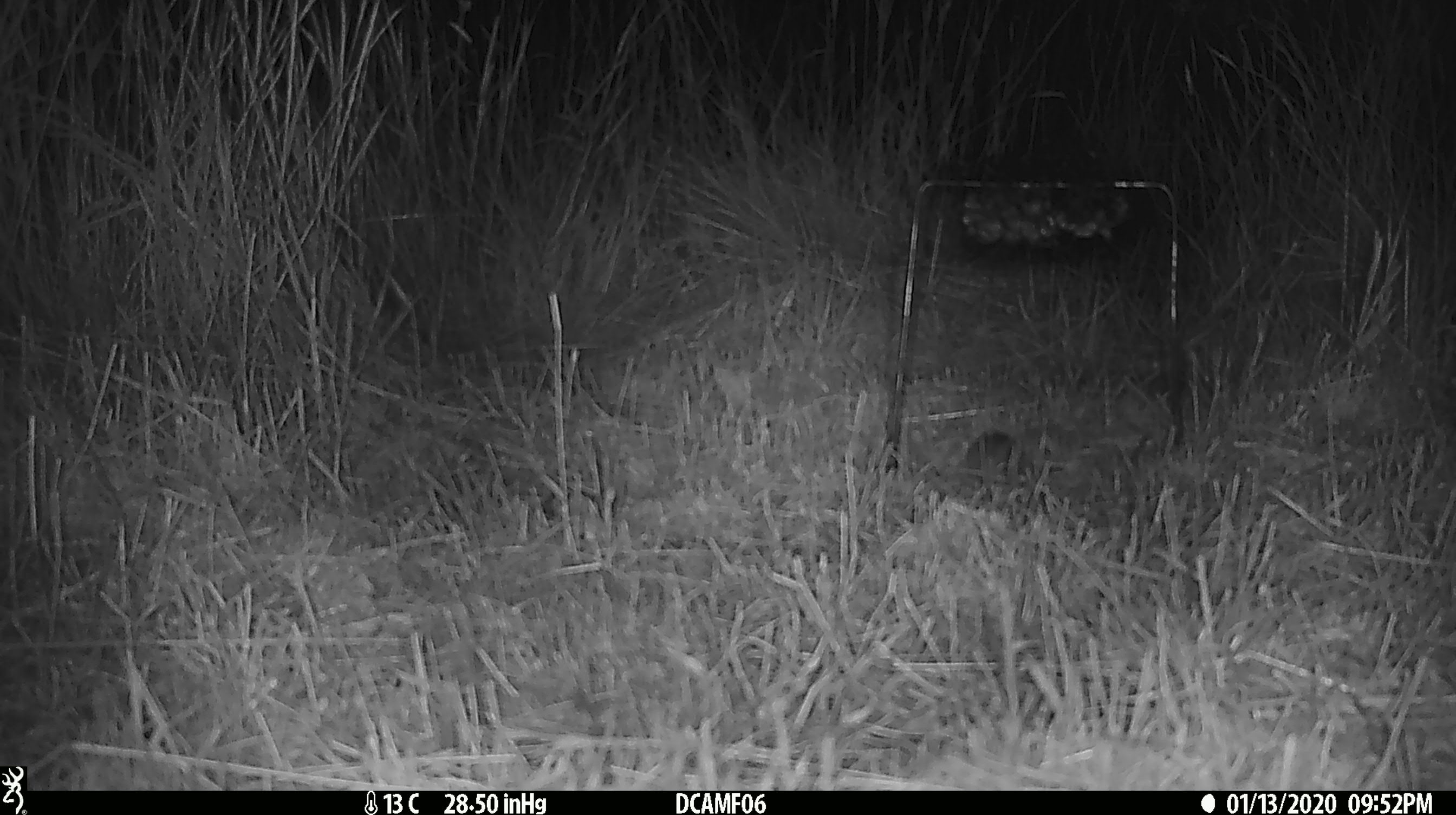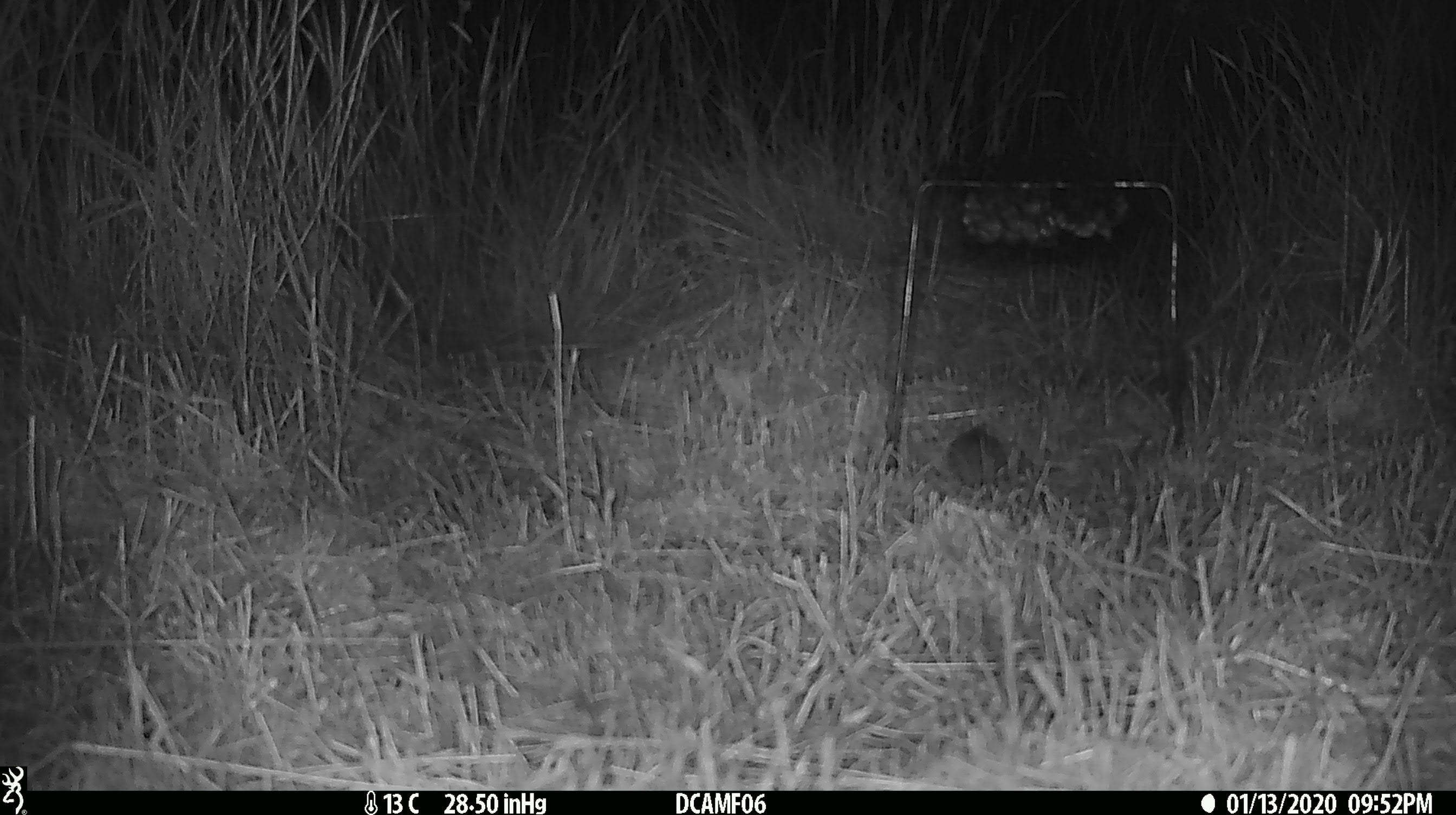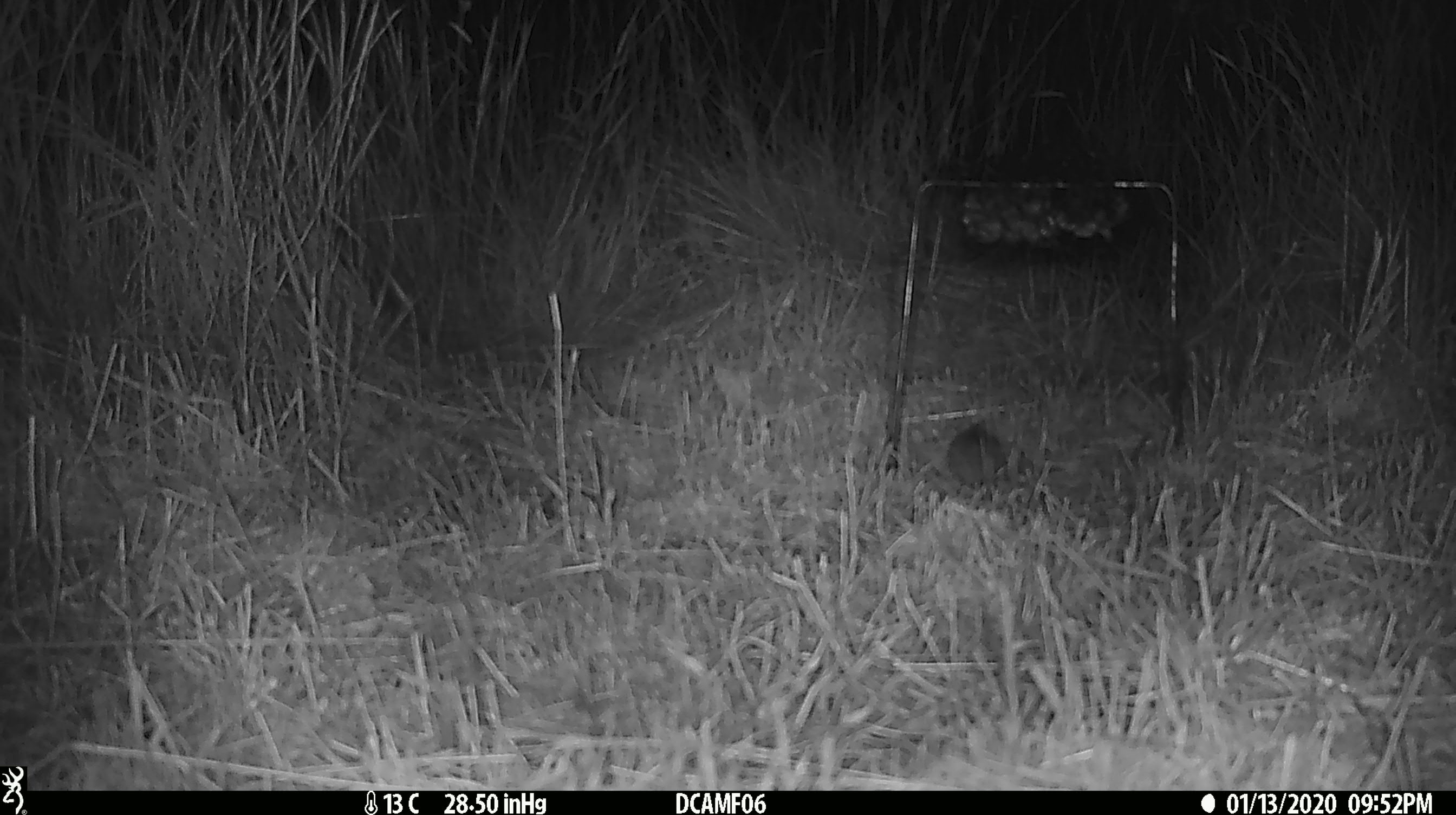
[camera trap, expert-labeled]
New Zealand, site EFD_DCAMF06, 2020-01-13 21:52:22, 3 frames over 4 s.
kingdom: Animalia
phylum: Chordata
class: Mammalia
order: Rodentia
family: Muridae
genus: Mus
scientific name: Mus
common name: mouse